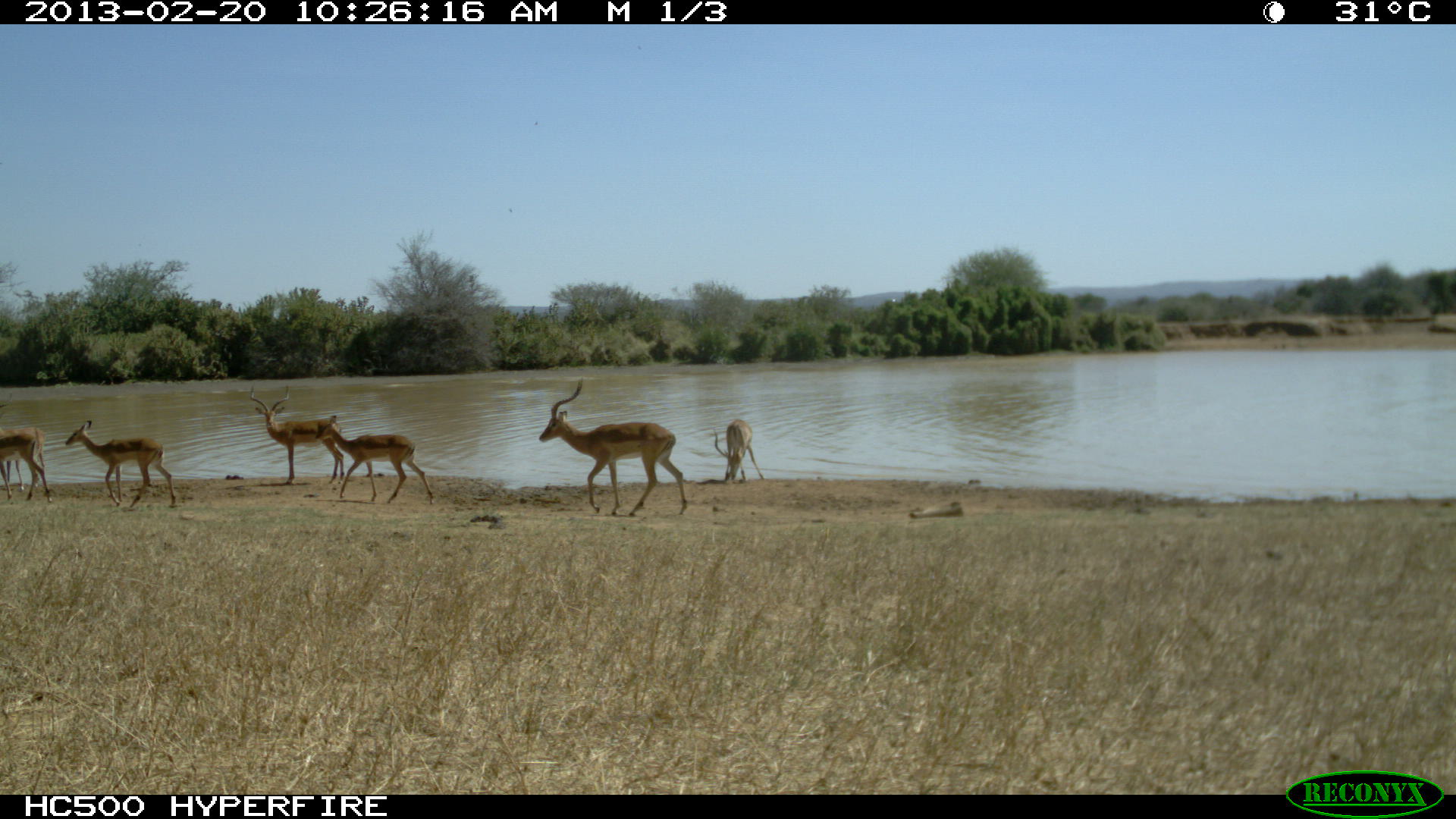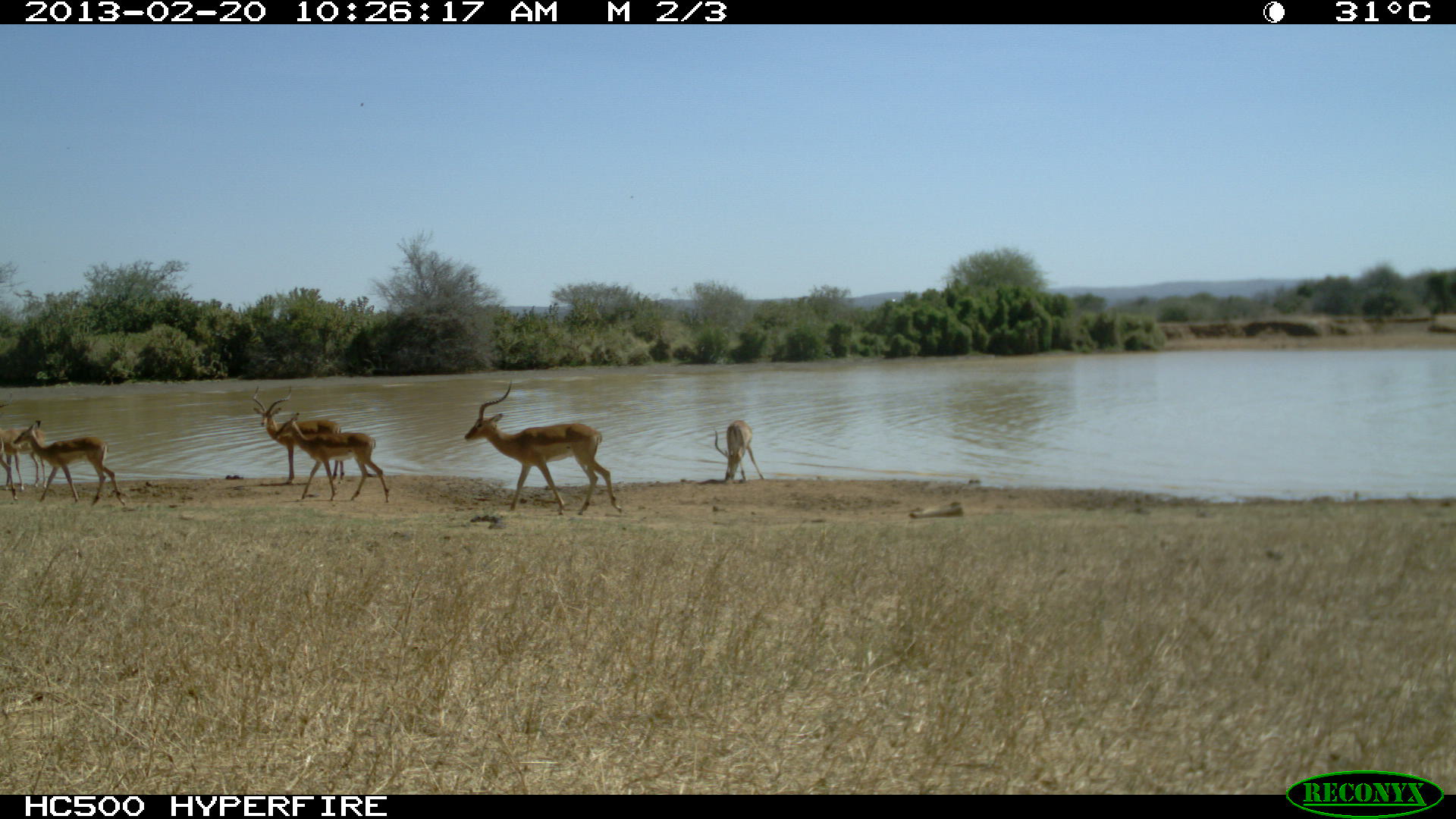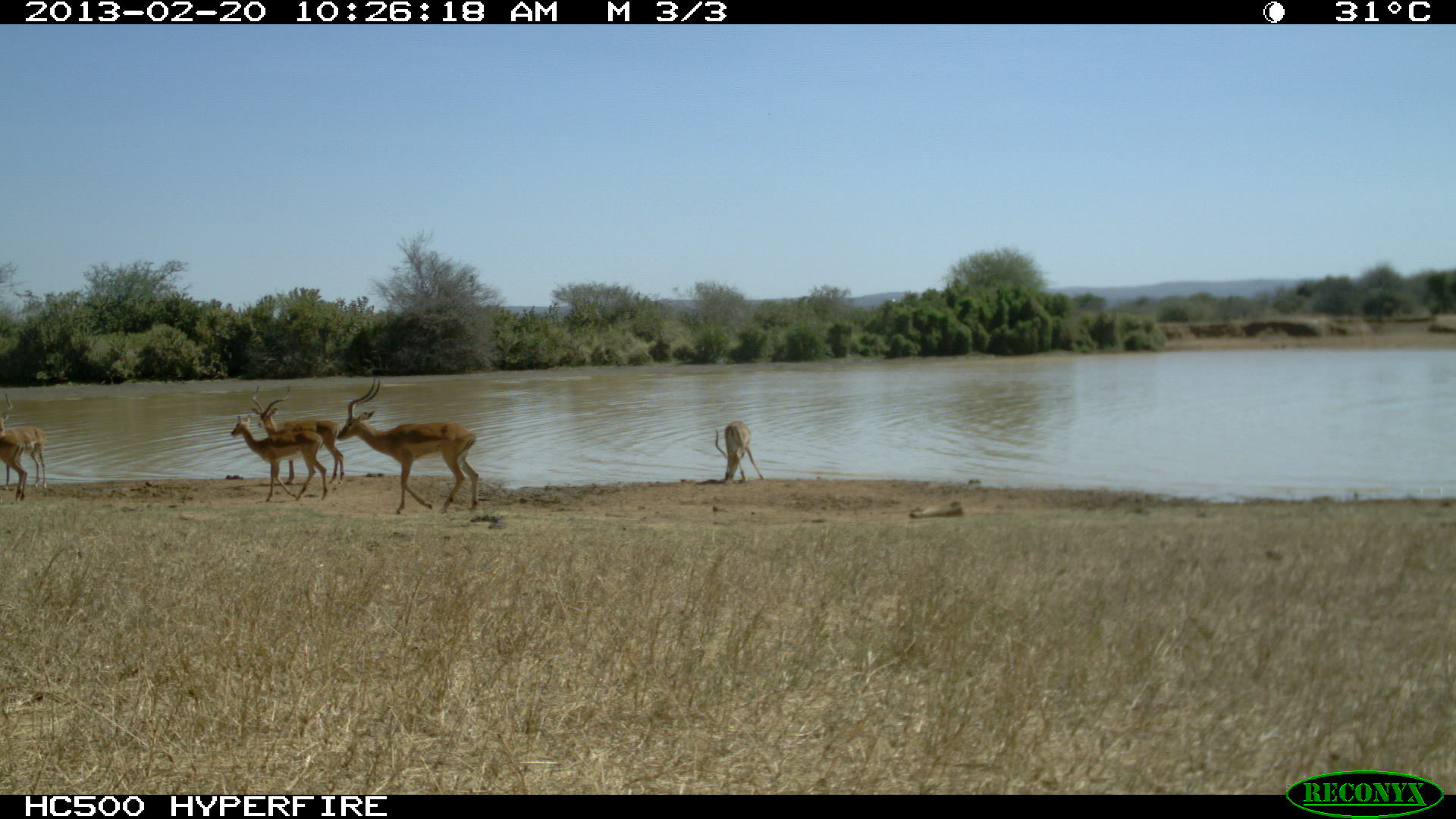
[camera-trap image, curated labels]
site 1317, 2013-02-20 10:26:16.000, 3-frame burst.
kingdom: Animalia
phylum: Chordata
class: Mammalia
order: Artiodactyla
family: Bovidae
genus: Aepyceros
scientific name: Aepyceros melampus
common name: impala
Aepyceros melampus (impala), count 7.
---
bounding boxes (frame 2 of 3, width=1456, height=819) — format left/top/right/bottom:
aepyceros melampus: 464/380/623/515; 273/413/390/503; 12/419/126/506; 250/384/347/483; 0/405/49/490; 714/420/765/483